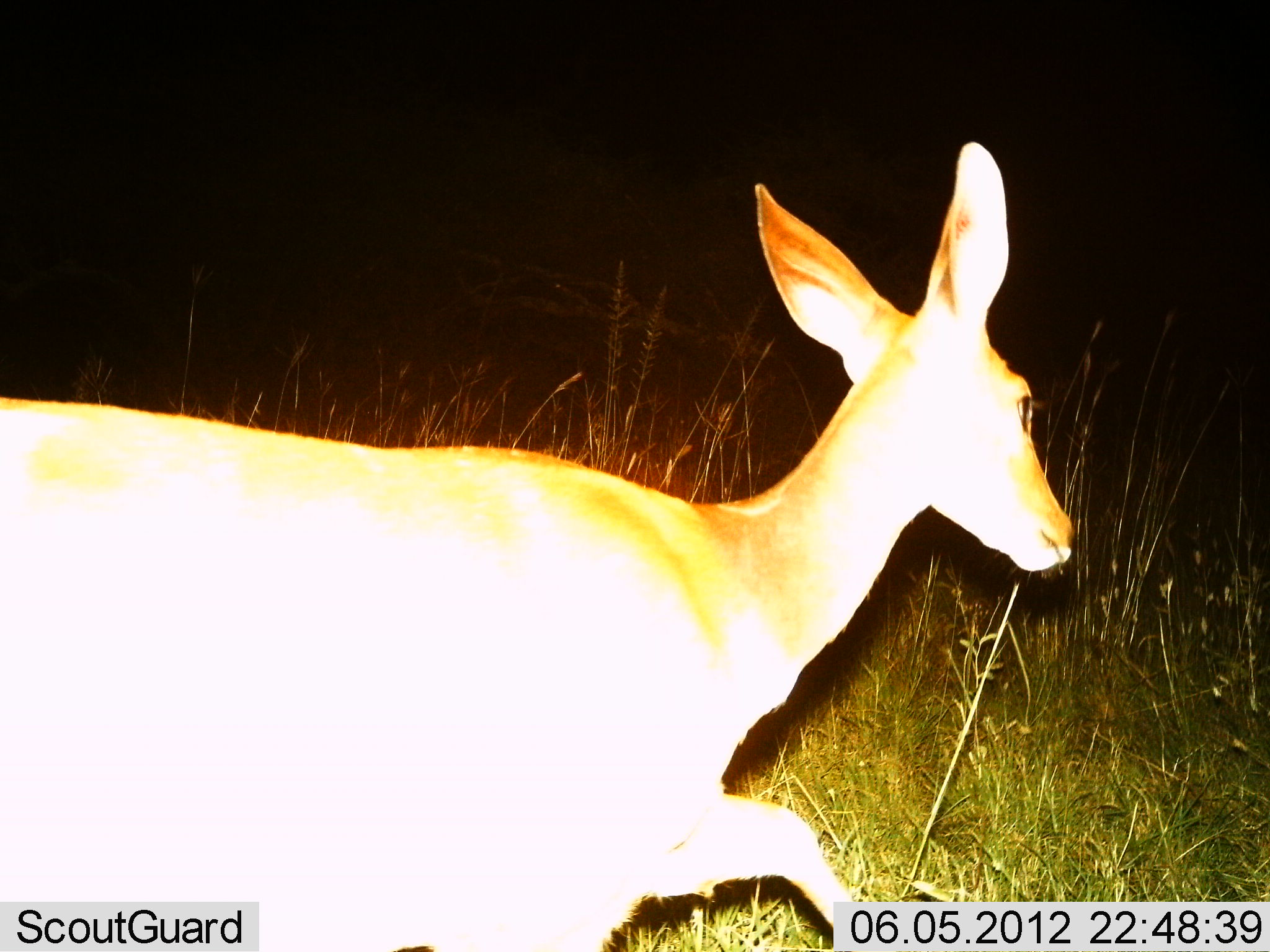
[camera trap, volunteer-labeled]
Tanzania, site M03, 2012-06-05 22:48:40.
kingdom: Animalia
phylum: Chordata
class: Mammalia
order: Artiodactyla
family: Bovidae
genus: Redunca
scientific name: Redunca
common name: reedbuck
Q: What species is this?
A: Reedbuck (Redunca).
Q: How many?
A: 1.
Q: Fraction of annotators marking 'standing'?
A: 20%.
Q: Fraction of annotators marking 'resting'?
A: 0%.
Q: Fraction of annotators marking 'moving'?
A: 80%.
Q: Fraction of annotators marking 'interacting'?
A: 0%.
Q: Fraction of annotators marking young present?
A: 0%.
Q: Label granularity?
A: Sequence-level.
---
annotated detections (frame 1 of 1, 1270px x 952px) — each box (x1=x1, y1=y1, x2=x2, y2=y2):
animal: (x1=0, y1=143, x2=1078, y2=951)